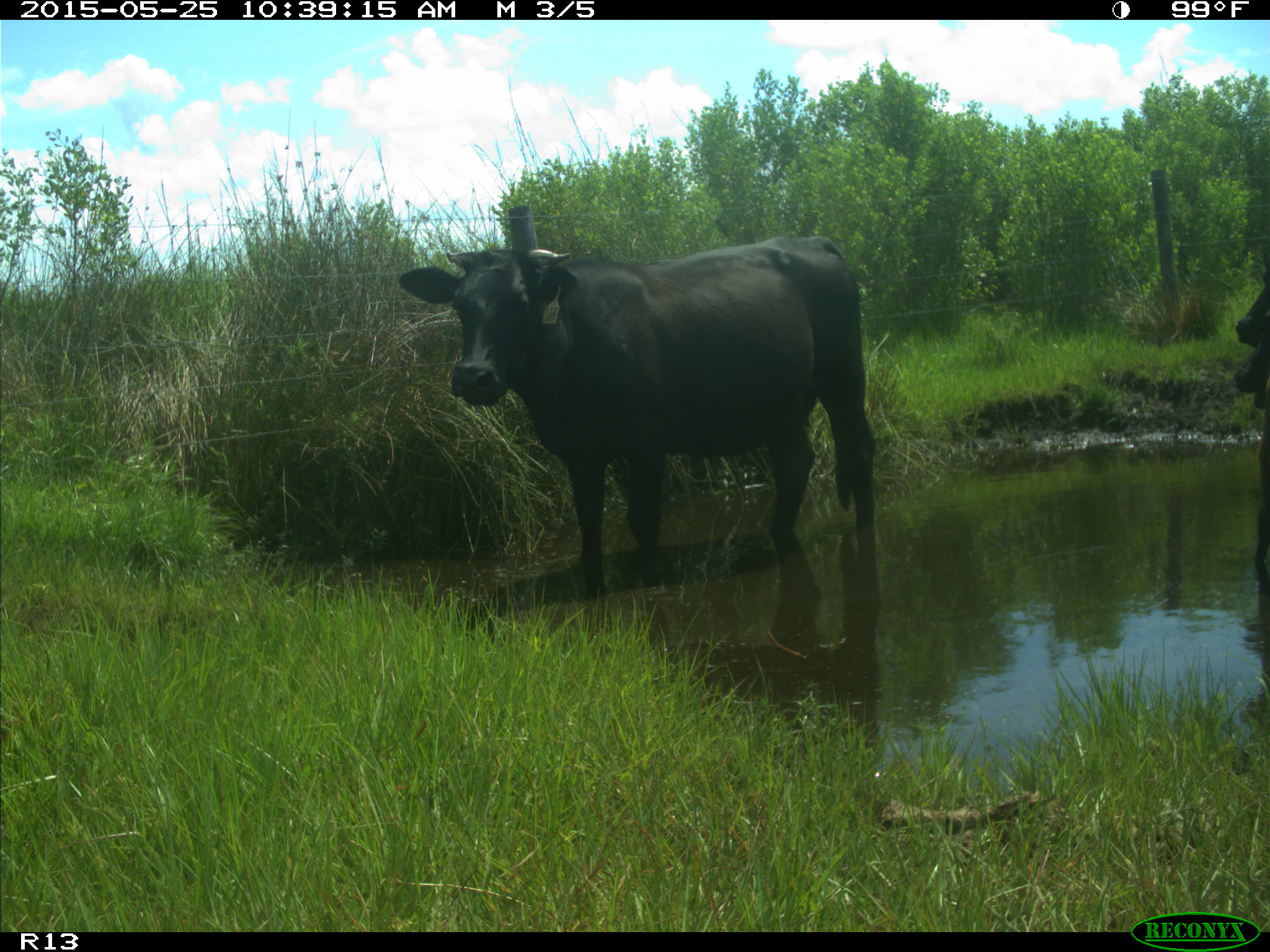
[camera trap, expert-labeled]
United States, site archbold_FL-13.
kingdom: Animalia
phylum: Chordata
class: Mammalia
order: Artiodactyla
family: Bovidae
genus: Bos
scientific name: Bos taurus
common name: domestic cow